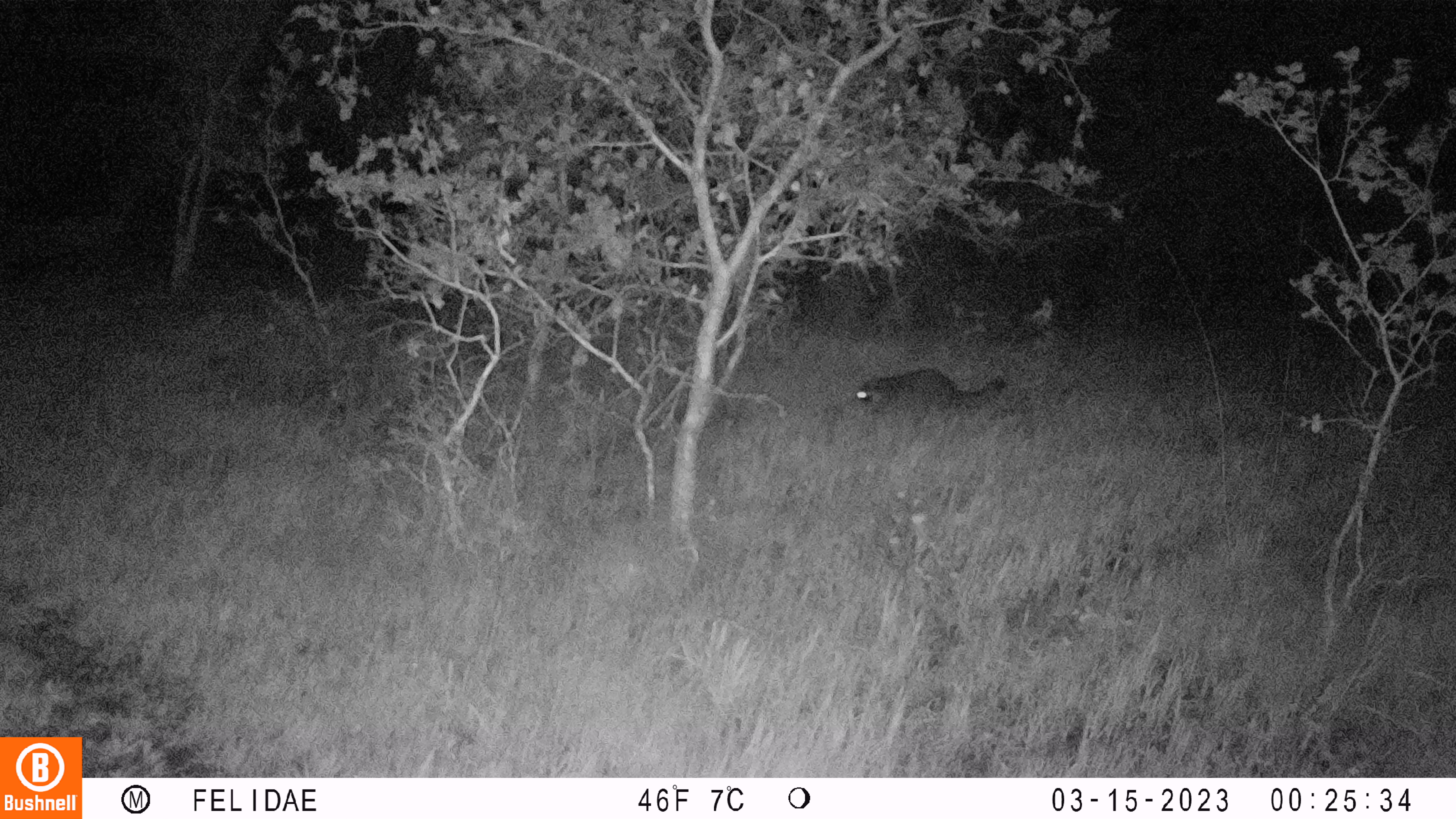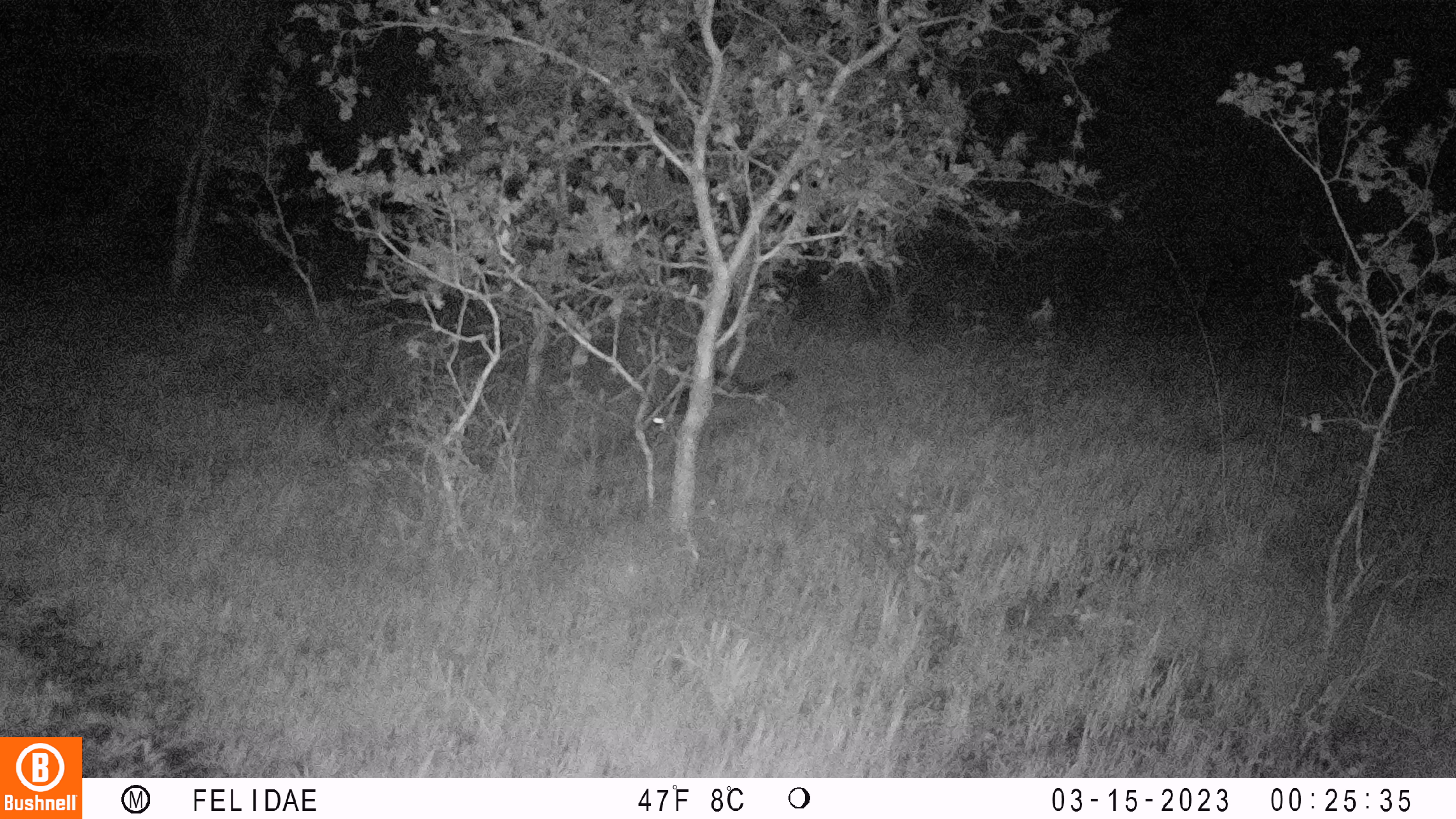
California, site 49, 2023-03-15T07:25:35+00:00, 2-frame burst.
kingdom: Animalia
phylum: Chordata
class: Mammalia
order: Carnivora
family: Procyonidae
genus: Procyon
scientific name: Procyon lotor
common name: raccoon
Raccoon (Procyon lotor).